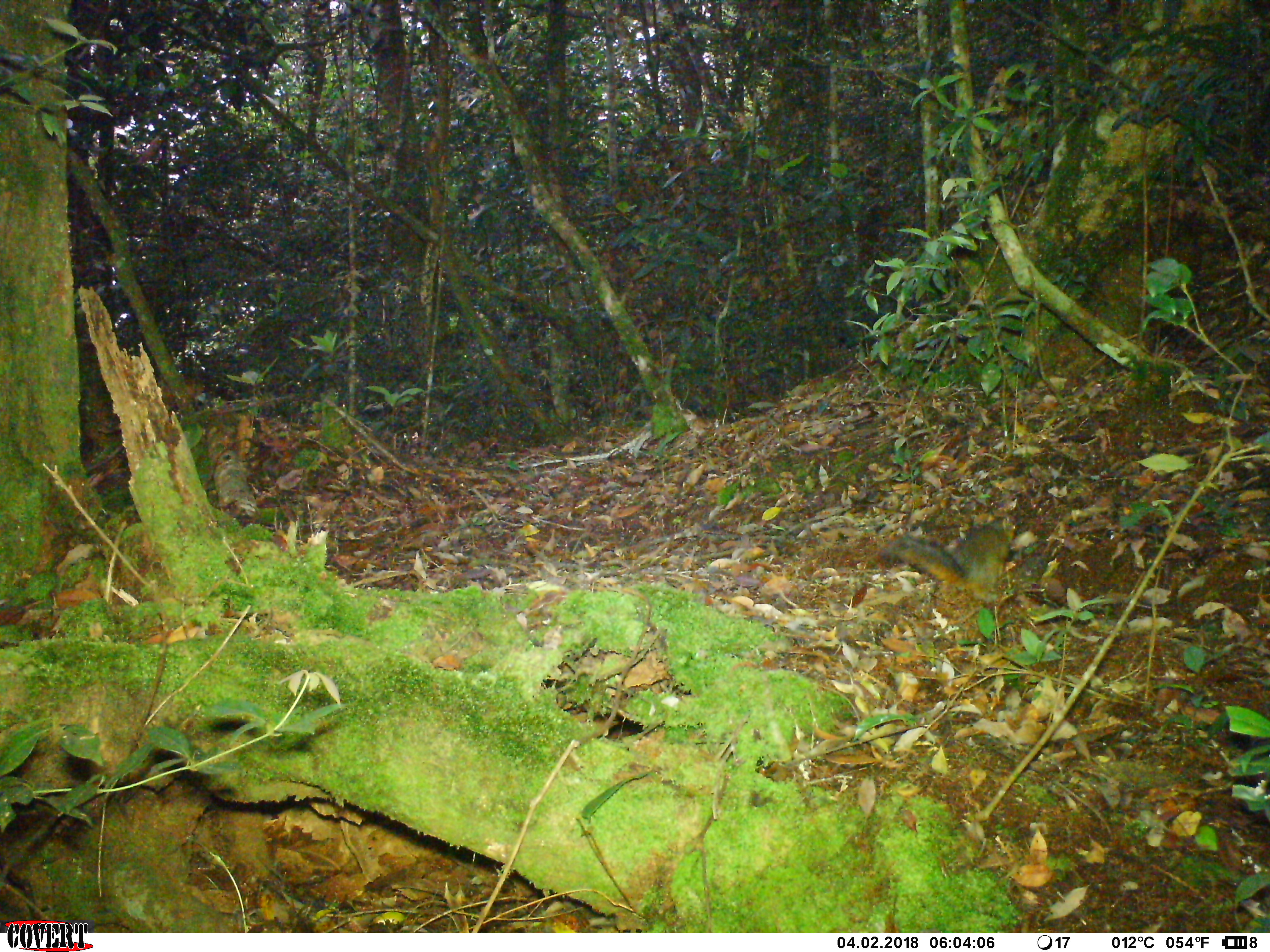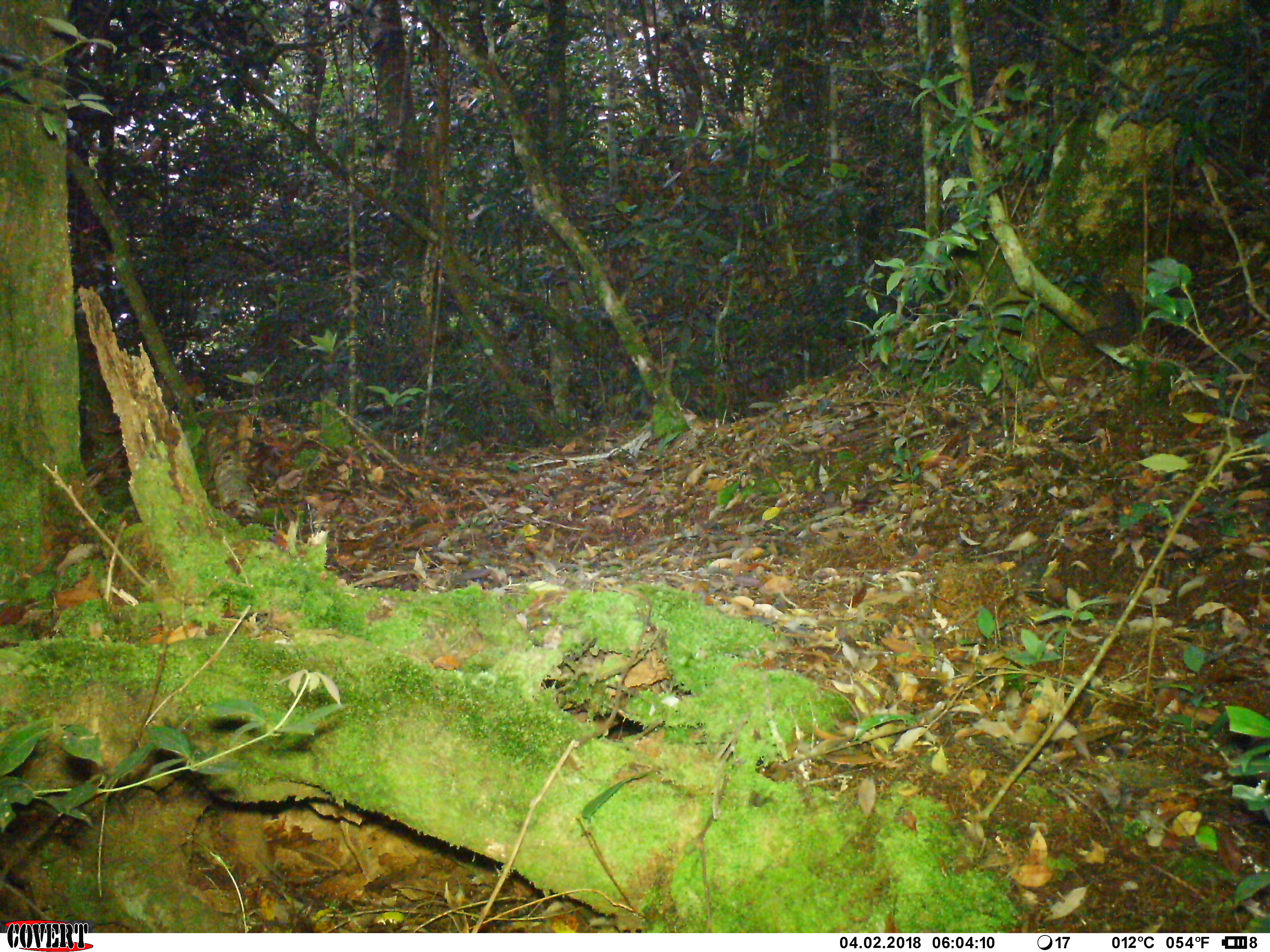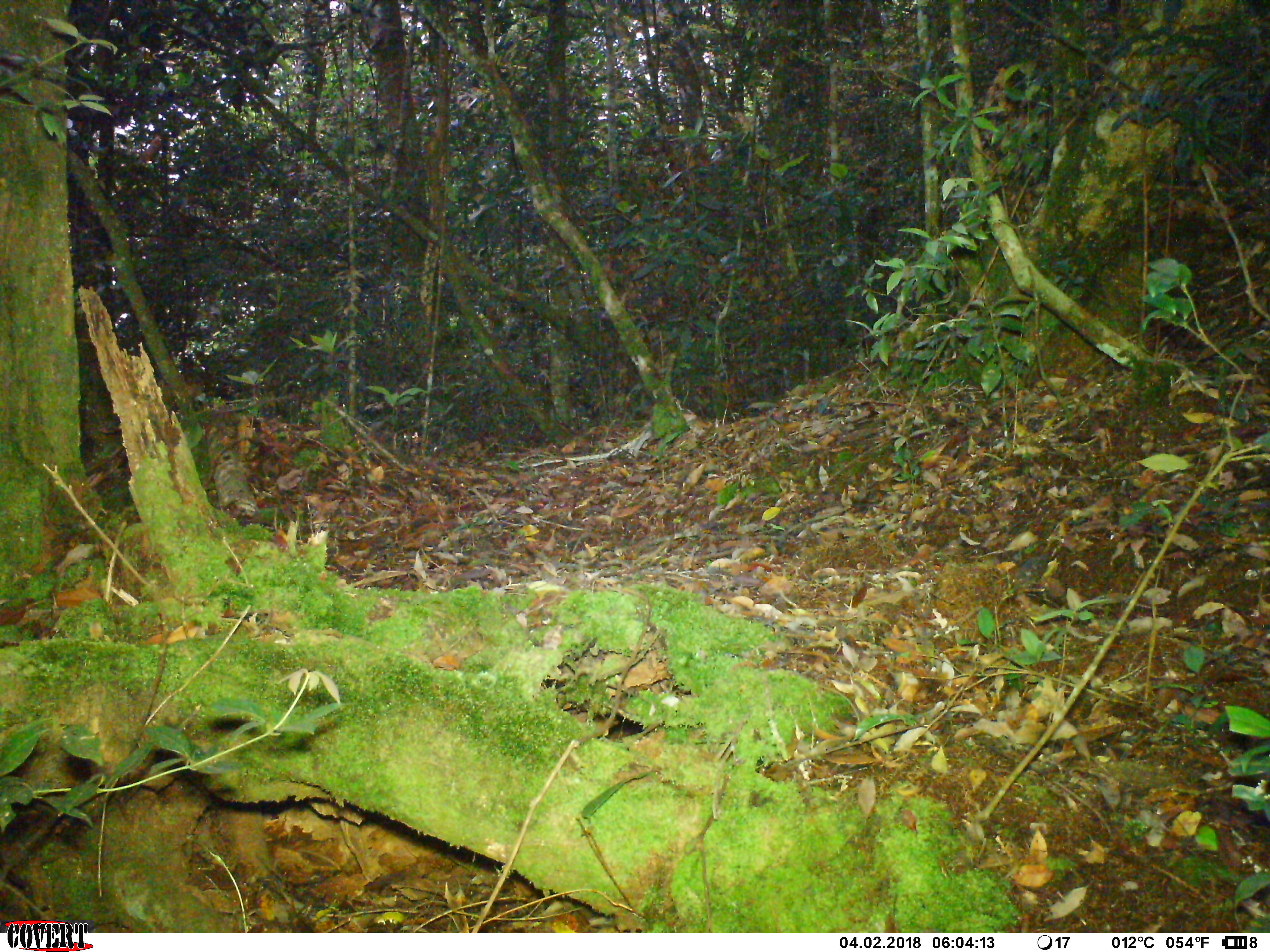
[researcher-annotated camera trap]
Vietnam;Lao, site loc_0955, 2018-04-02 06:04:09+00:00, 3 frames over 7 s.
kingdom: Animalia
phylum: Chordata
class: Mammalia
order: Rodentia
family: Sciuridae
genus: Dremomys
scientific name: Dremomys rufigenis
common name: red-cheeked squirrel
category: red cheeked squirrel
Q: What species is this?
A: Red cheeked squirrel (red-cheeked squirrel) (Dremomys rufigenis).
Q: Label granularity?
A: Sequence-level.